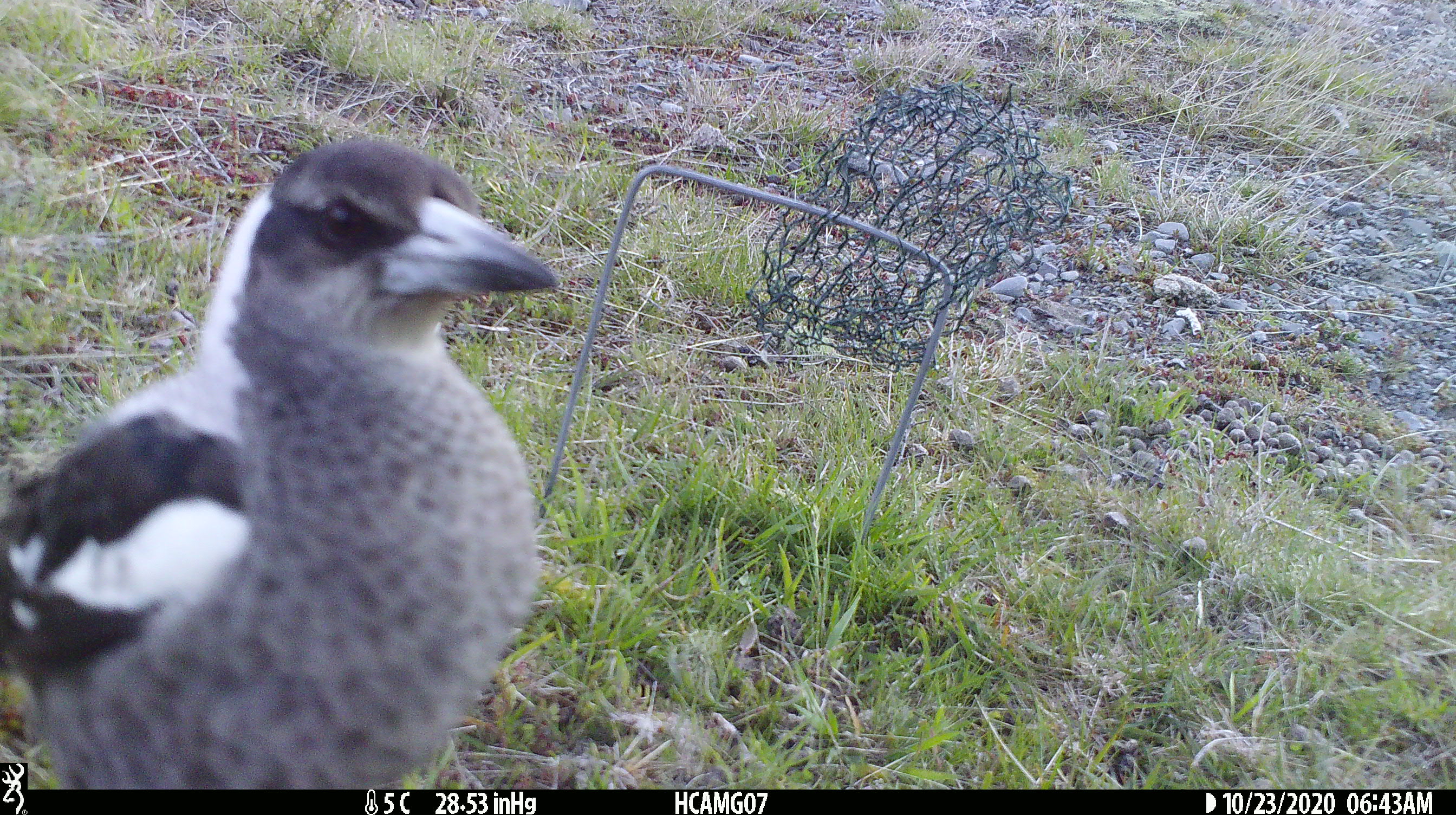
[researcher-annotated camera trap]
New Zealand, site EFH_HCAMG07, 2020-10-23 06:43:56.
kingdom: Animalia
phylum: Chordata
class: Aves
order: Passeriformes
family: Artamidae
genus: Gymnorhina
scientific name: Gymnorhina tibicen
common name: australian magpie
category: magpie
Magpie (australian magpie) (Gymnorhina tibicen).